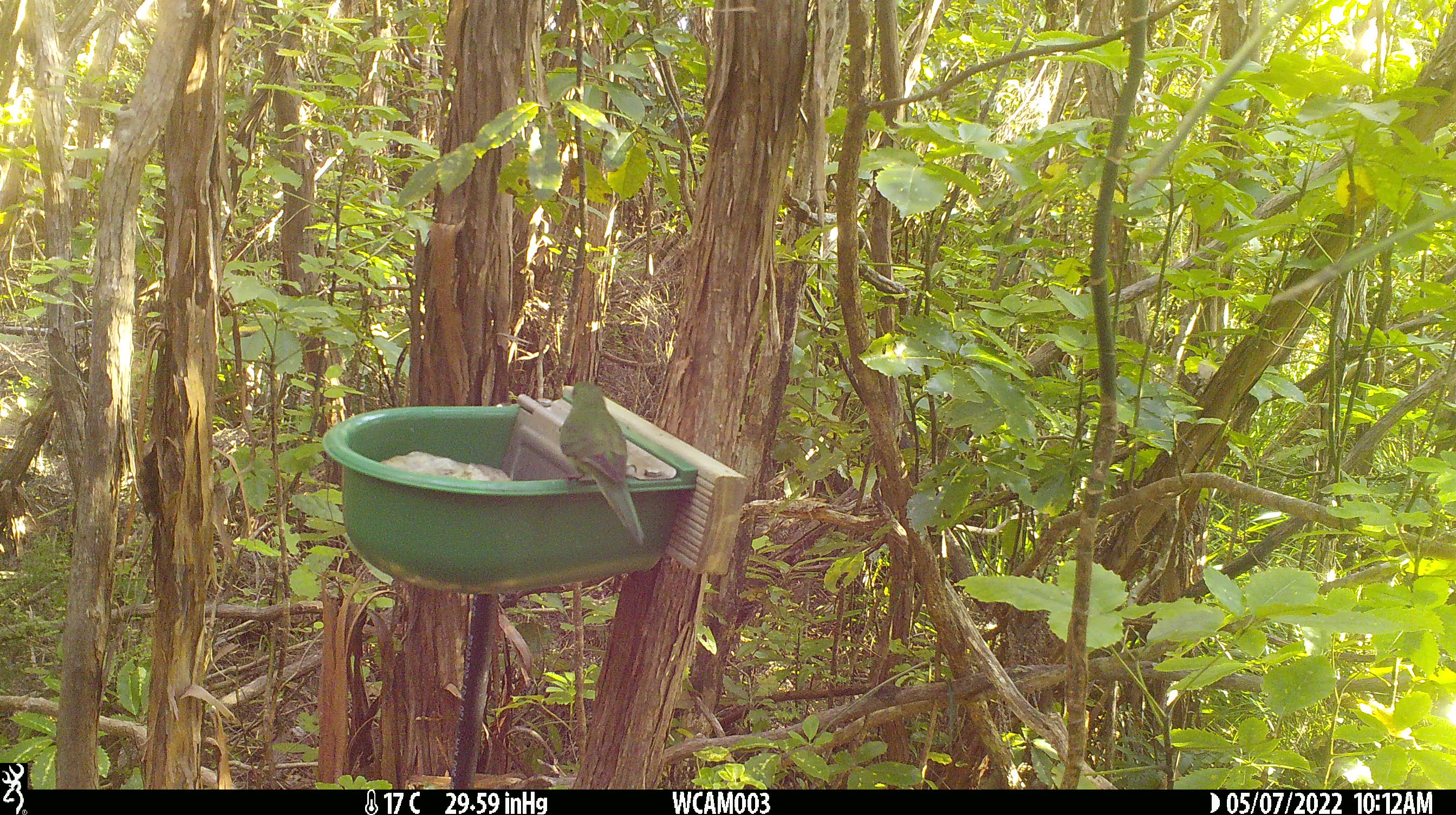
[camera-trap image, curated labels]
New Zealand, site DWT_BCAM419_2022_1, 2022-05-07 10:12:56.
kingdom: Animalia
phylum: Chordata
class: Aves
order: Psittaciformes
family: Psittaculidae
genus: Cyanoramphus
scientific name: Cyanoramphus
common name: parakeet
Parakeet (Cyanoramphus).